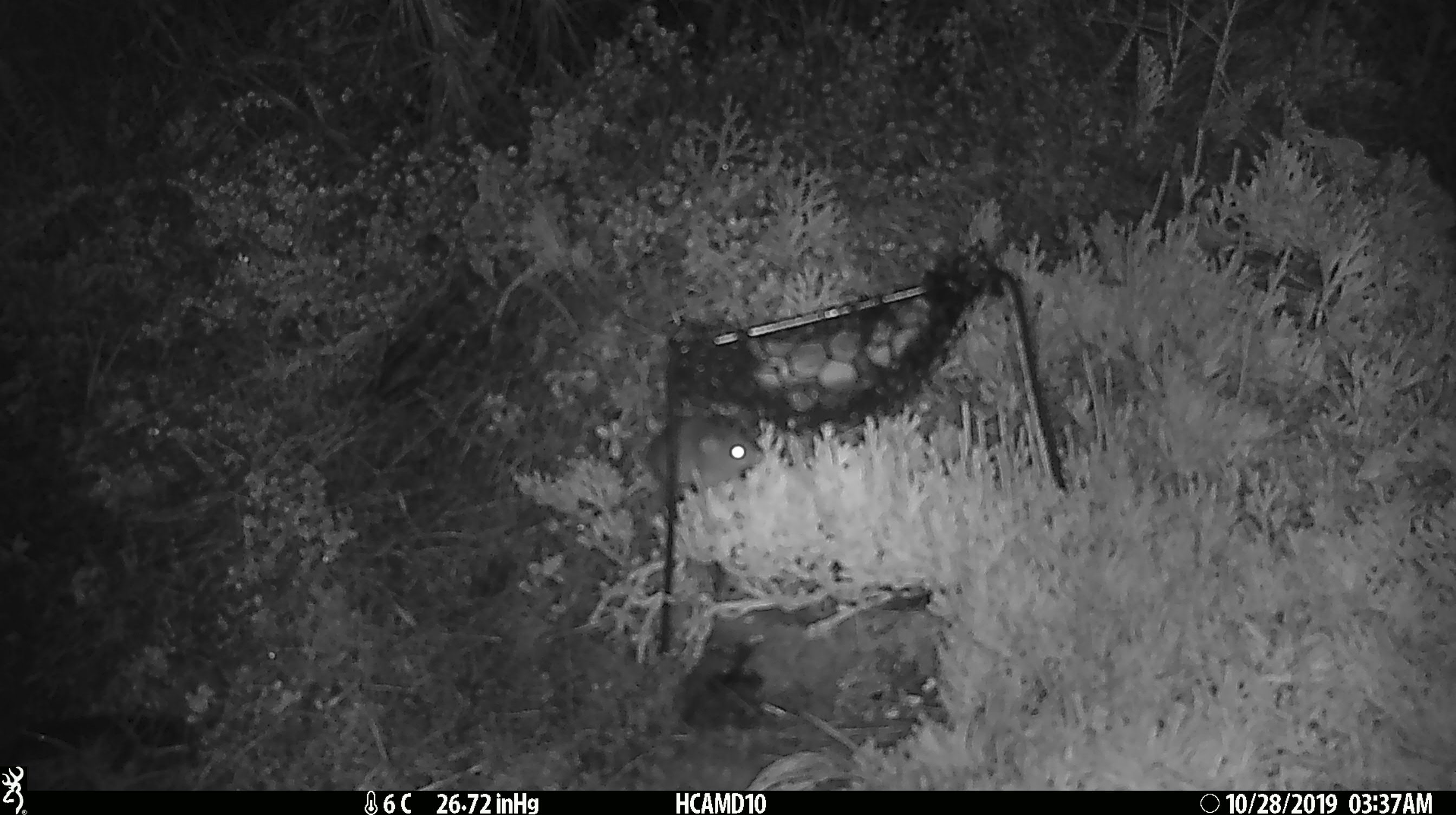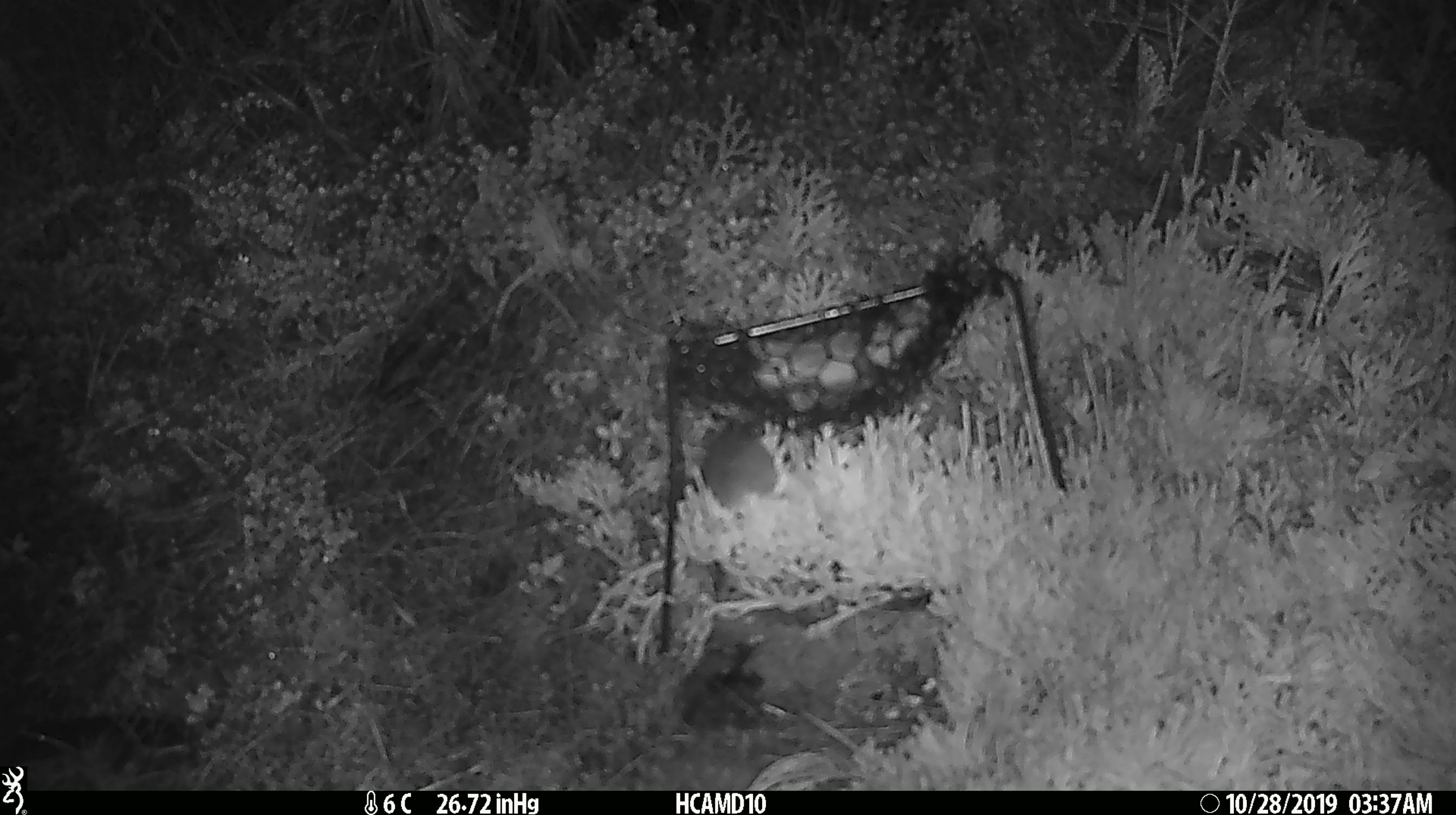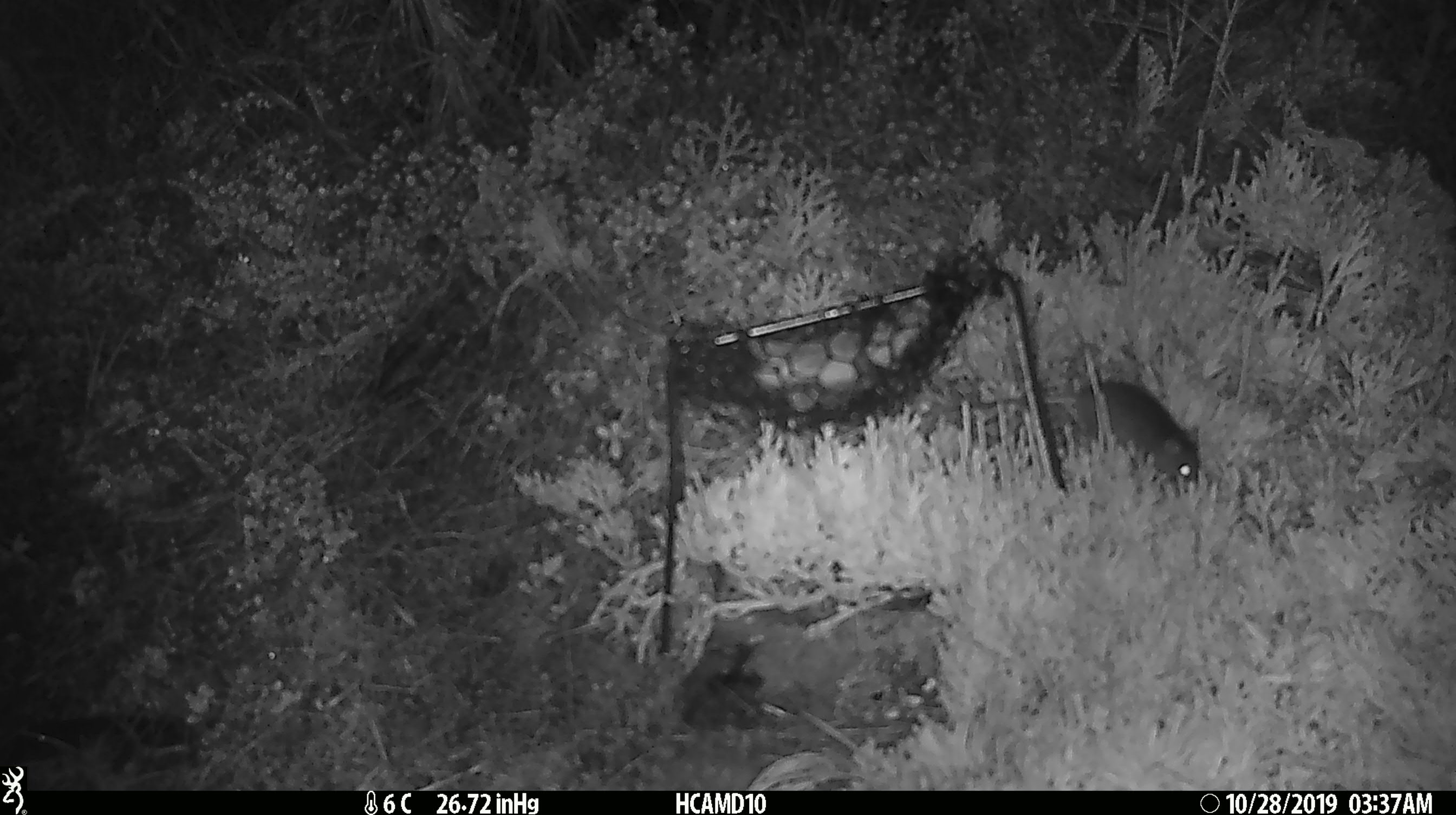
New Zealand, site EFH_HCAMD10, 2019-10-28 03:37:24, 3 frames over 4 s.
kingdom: Animalia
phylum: Chordata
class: Mammalia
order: Rodentia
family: Muridae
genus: Mus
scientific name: Mus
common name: mouse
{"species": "mouse (Mus)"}